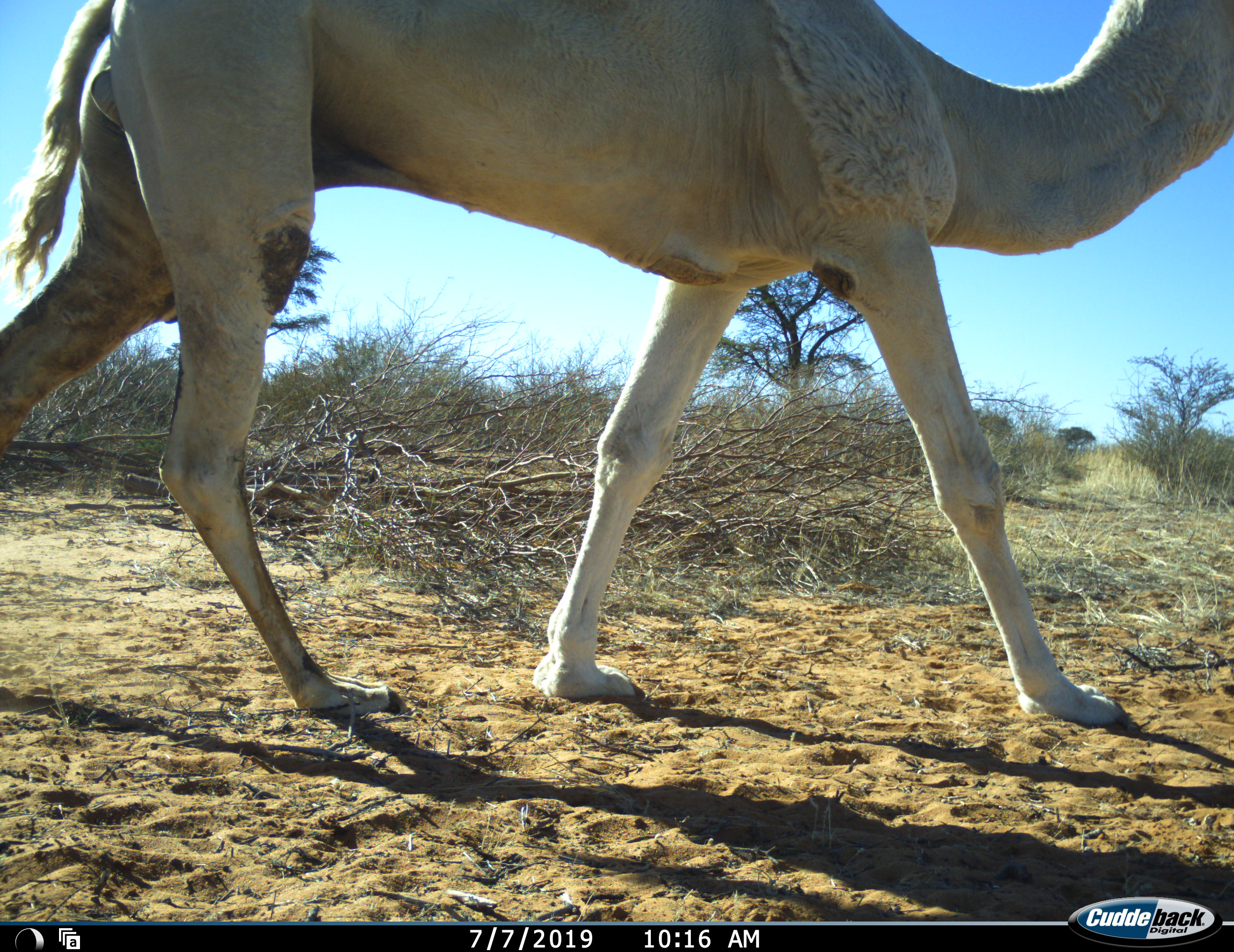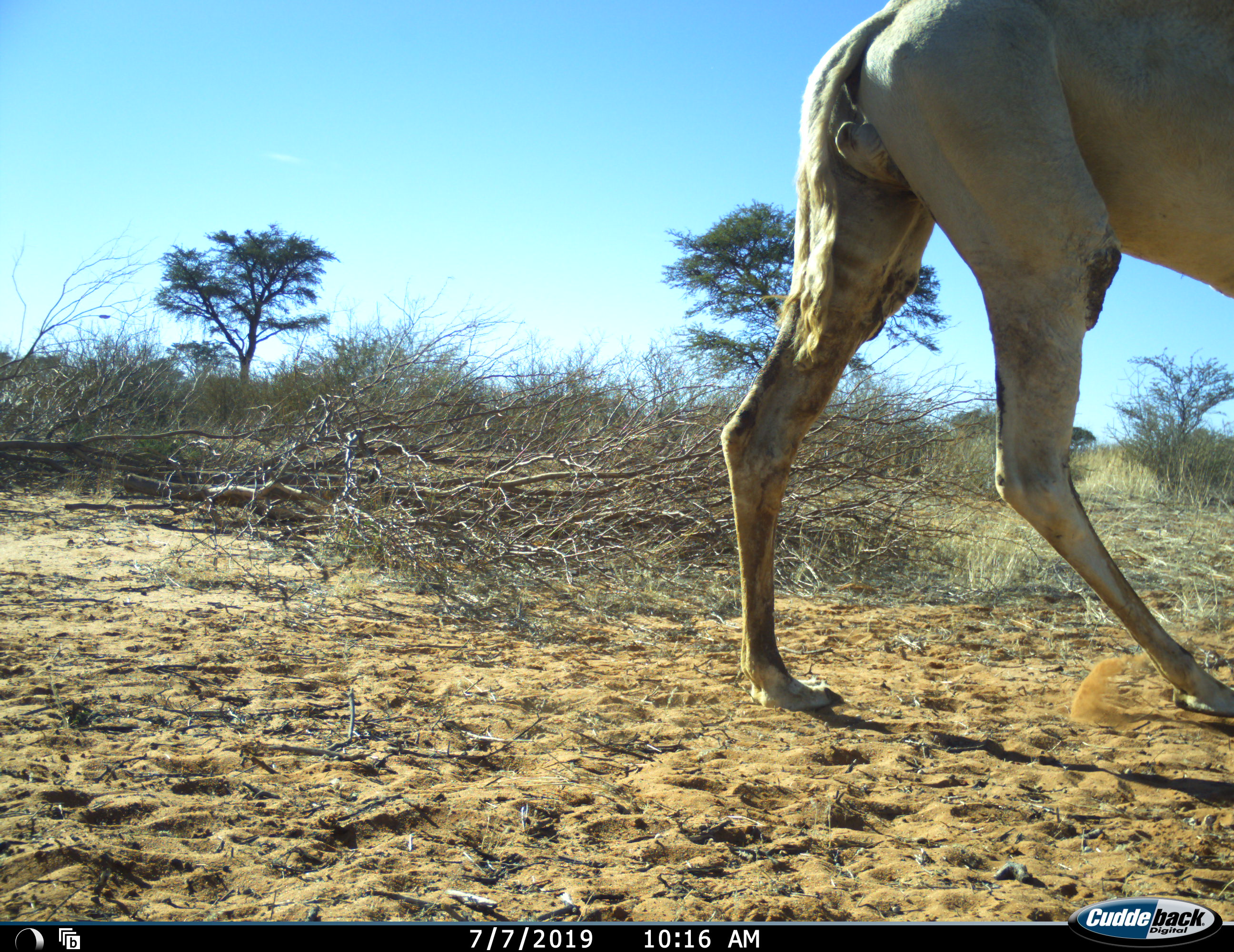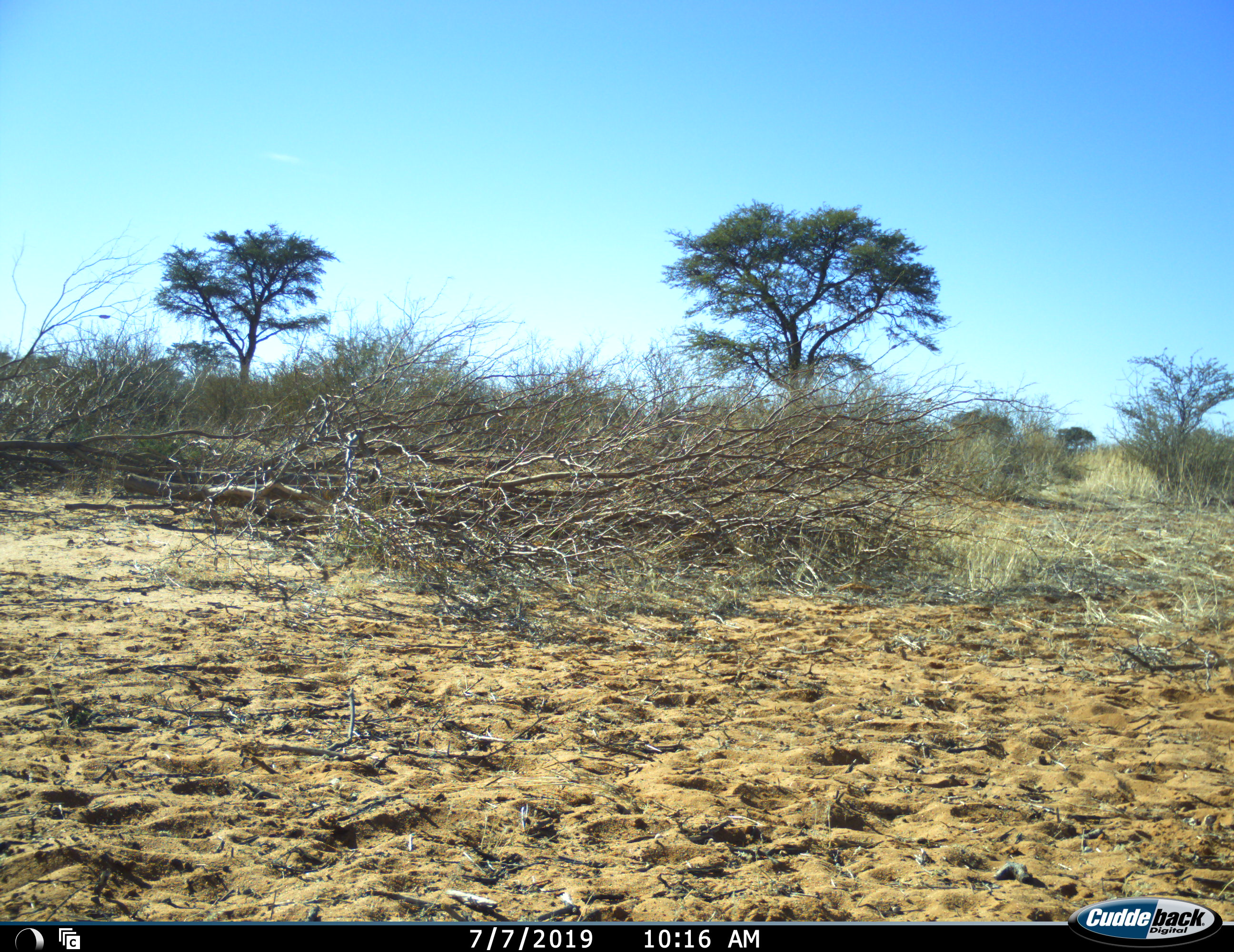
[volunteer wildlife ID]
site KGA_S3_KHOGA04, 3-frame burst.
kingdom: Animalia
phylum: Chordata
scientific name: Vertebrata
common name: domestic animal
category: domesticanimal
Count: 1.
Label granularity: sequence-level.